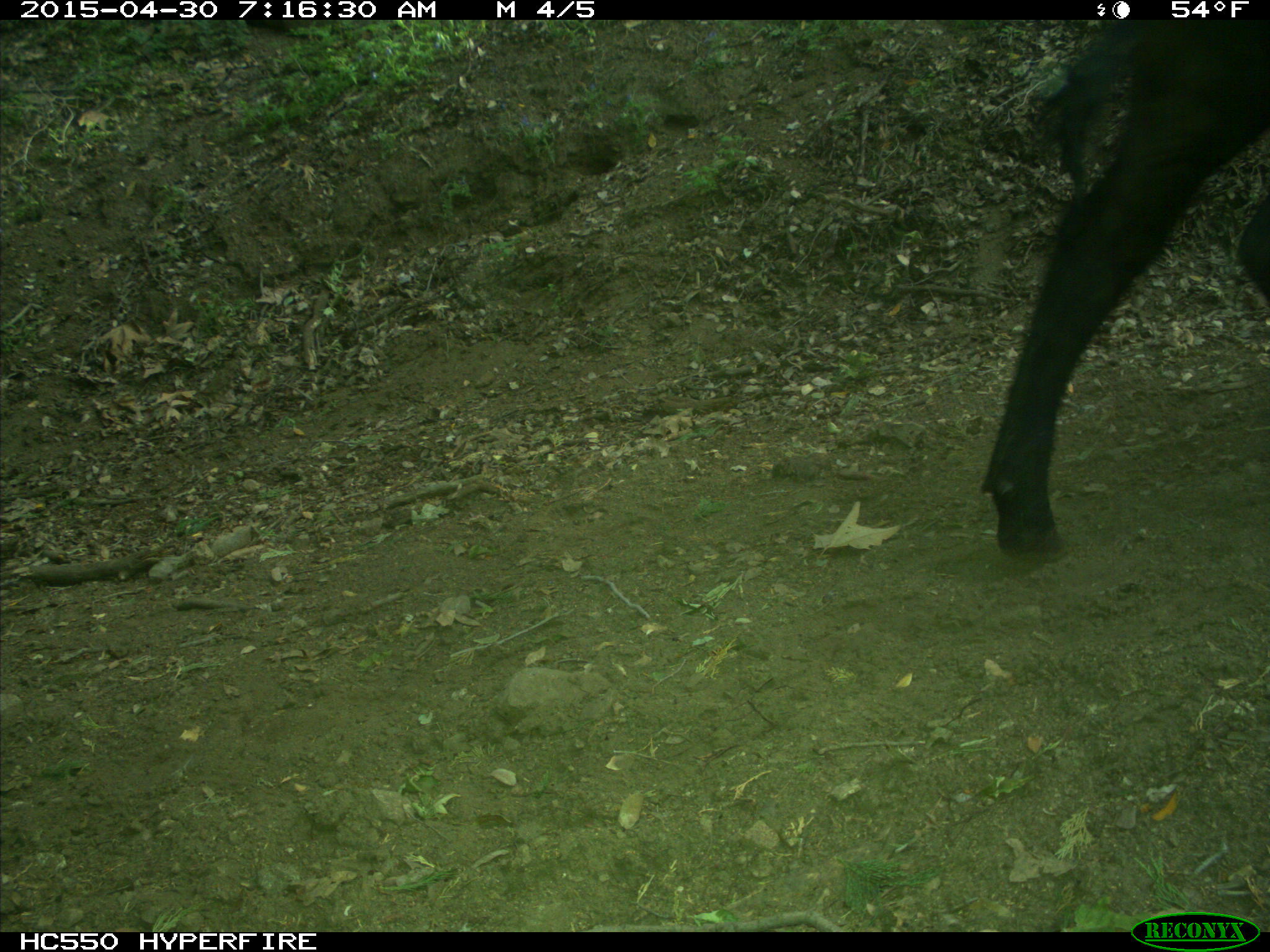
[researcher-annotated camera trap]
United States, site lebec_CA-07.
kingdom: Animalia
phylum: Chordata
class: Mammalia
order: Artiodactyla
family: Bovidae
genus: Bos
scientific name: Bos taurus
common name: domestic cow